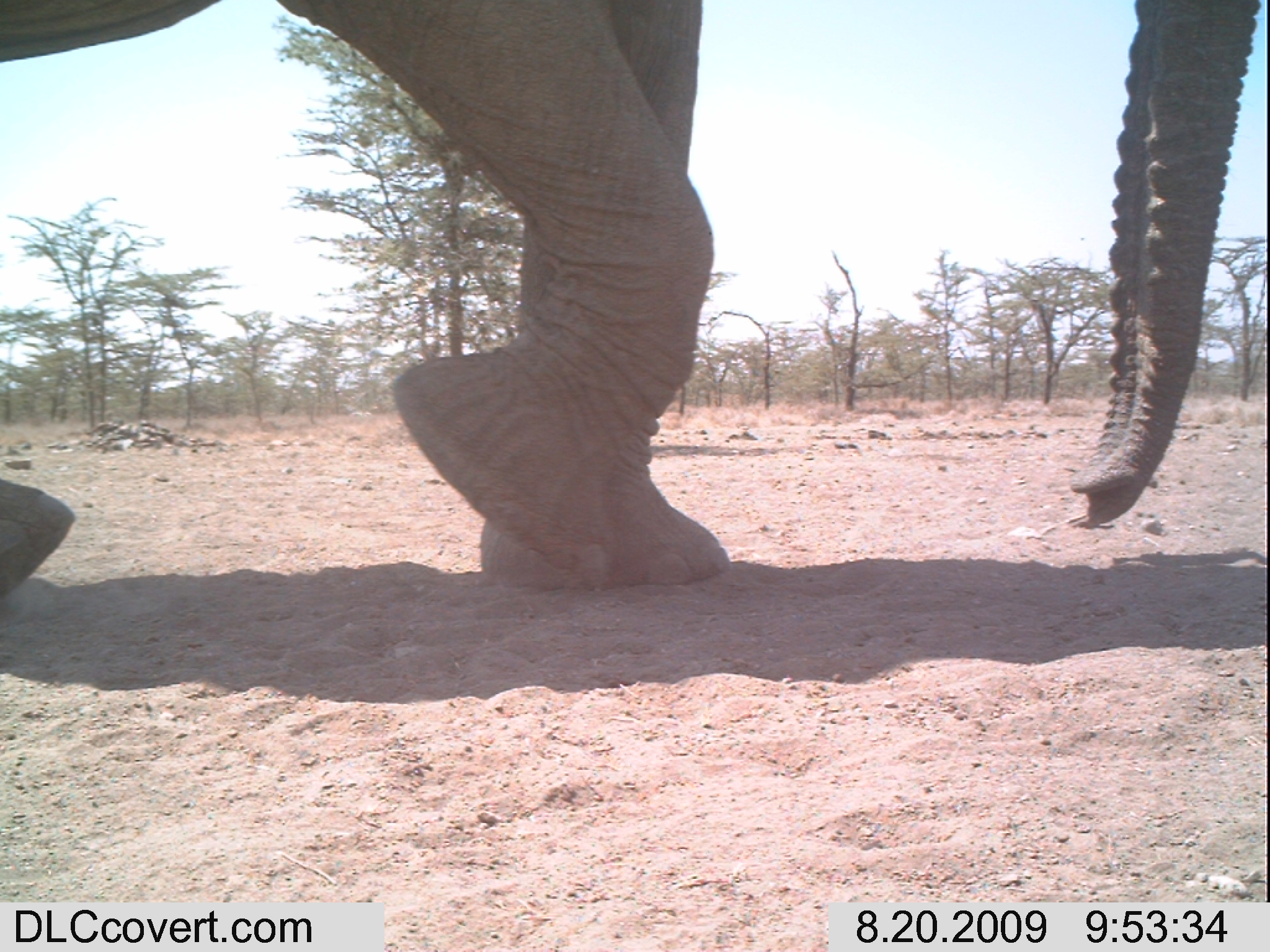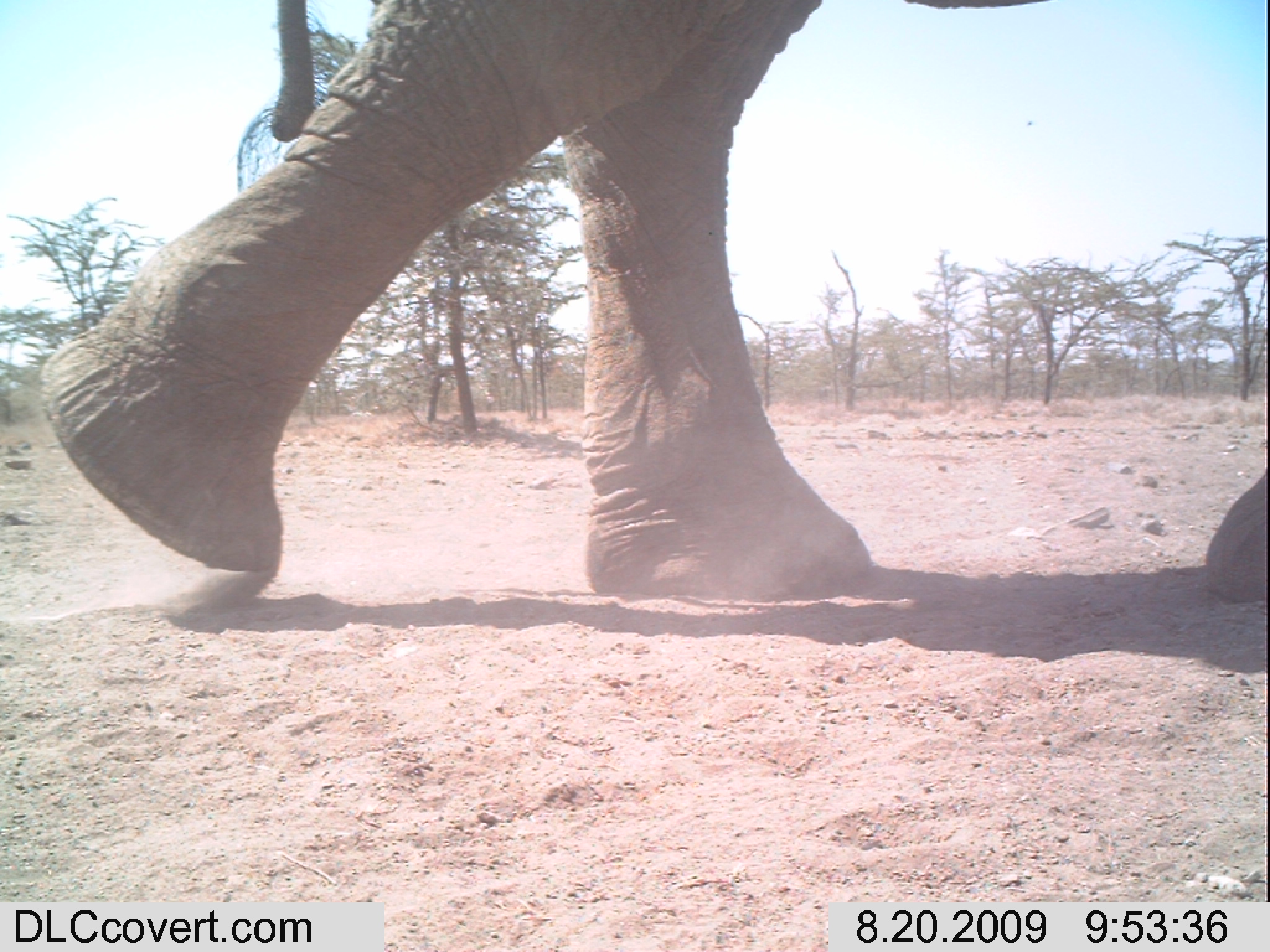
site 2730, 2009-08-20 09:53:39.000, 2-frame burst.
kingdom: Animalia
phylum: Chordata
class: Mammalia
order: Proboscidea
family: Elephantidae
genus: Loxodonta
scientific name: Loxodonta africana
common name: african bush elephant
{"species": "Loxodonta africana (african bush elephant)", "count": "1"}